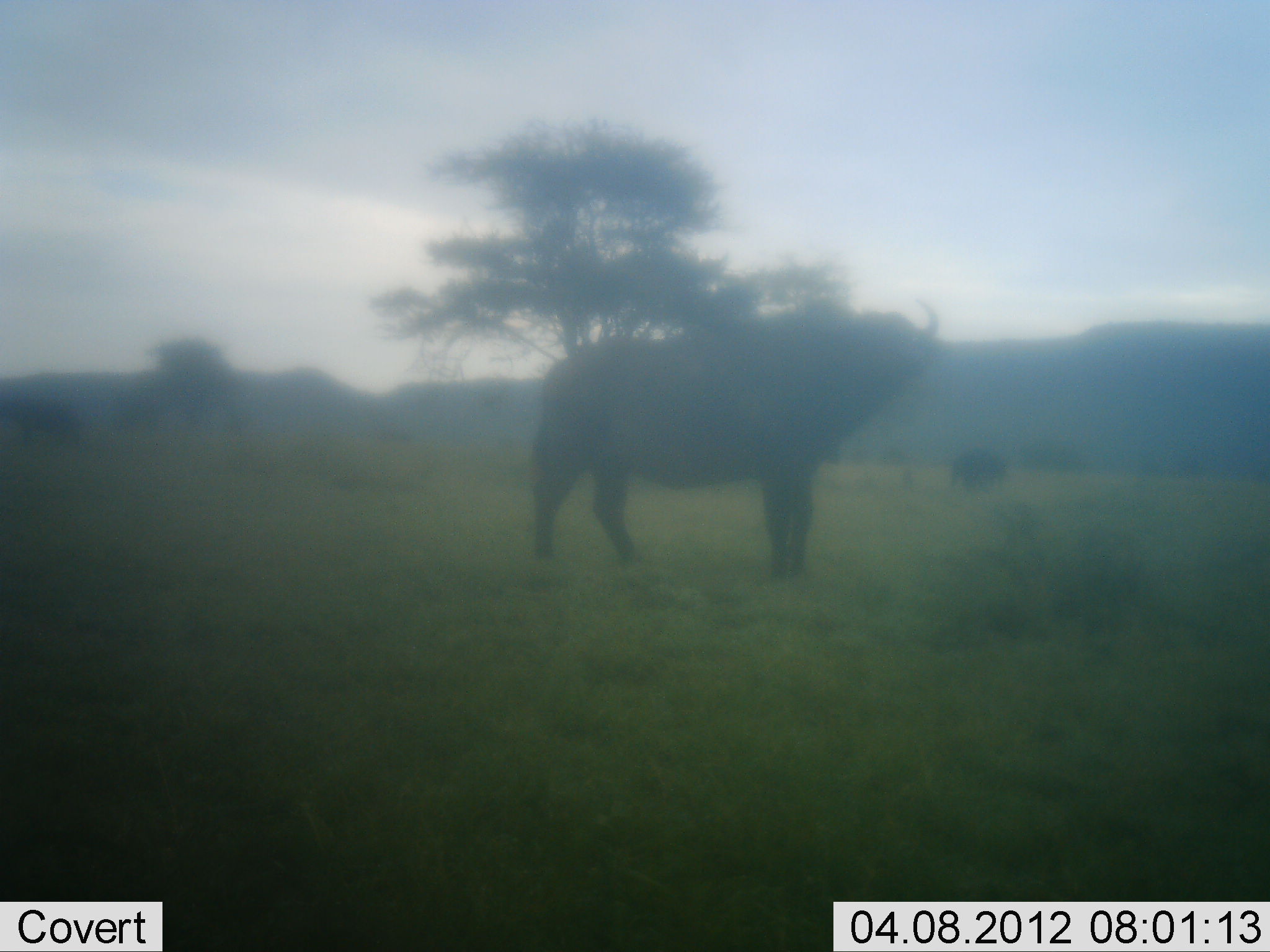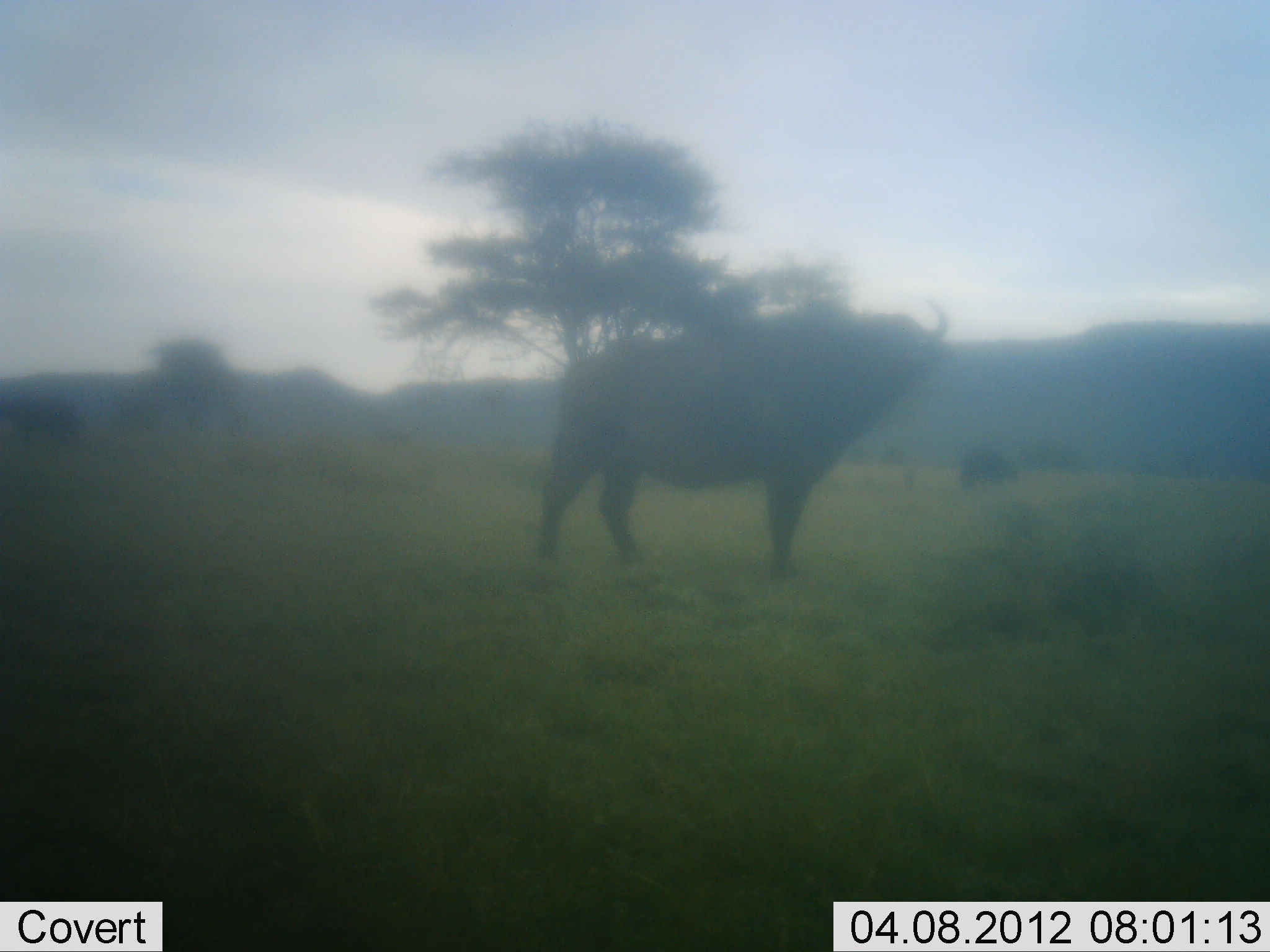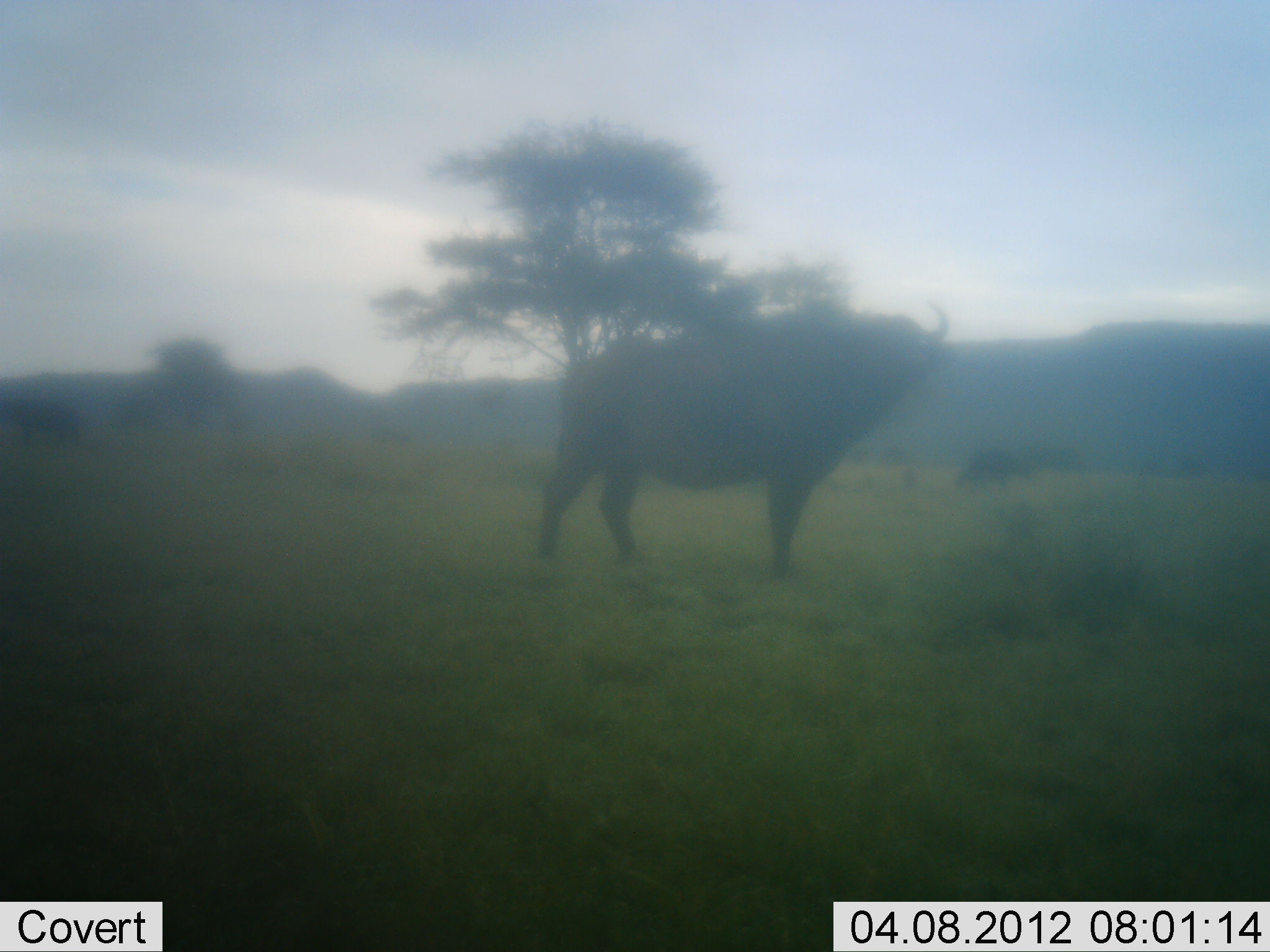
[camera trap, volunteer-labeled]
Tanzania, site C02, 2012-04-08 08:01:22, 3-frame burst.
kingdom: Animalia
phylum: Chordata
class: Mammalia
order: Artiodactyla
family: Bovidae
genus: Syncerus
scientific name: Syncerus caffer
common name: cape buffalo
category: buffalo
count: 1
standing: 94%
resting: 0%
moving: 17%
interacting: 0%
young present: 0%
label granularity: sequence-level